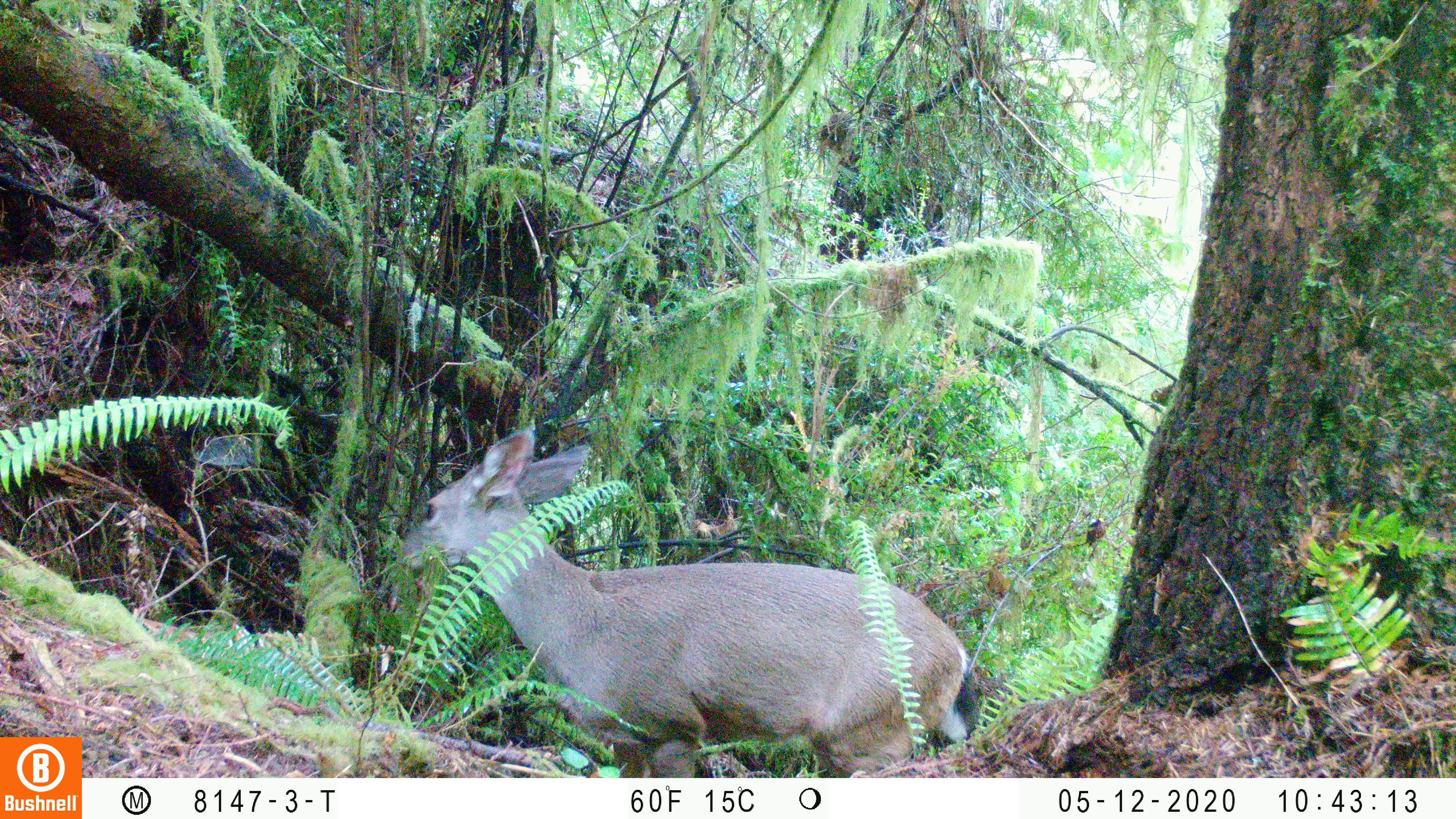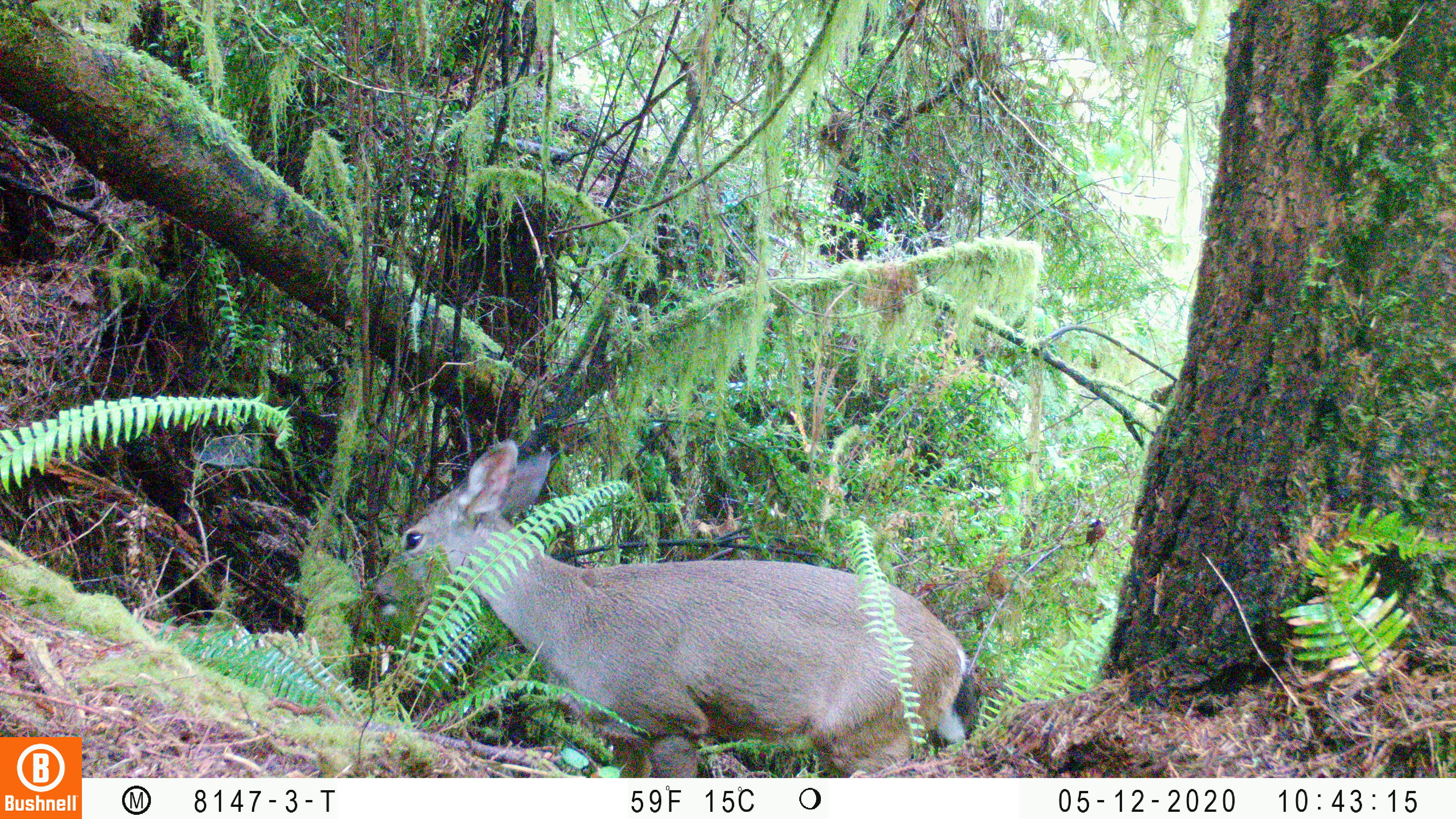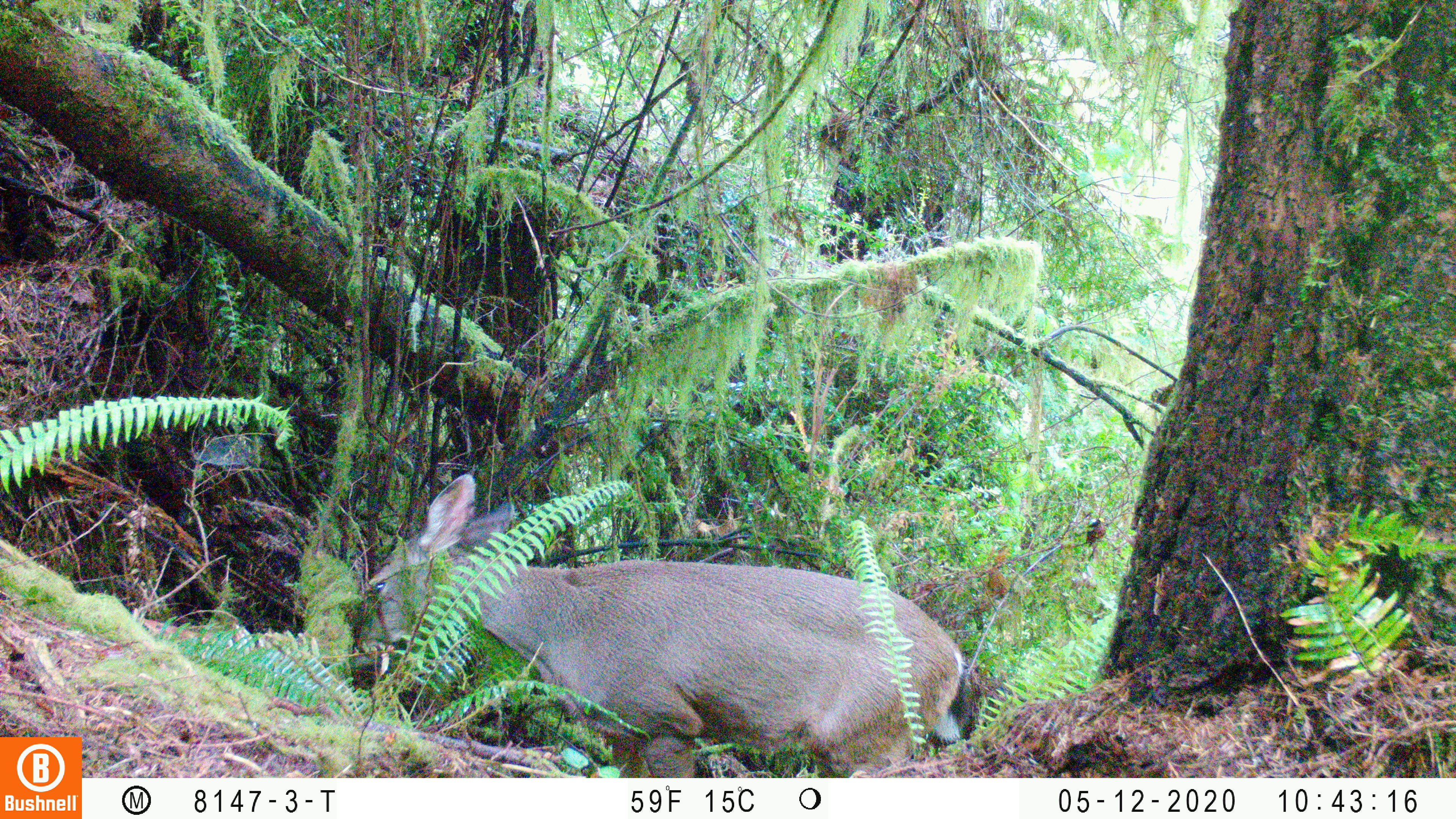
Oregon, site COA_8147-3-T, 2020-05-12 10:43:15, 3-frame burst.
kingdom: Animalia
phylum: Chordata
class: Mammalia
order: Artiodactyla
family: Cervidae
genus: Odocoileus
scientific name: Odocoileus hemionus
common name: black-tailed deer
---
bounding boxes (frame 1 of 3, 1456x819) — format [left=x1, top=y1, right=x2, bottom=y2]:
black-tailed deer: [left=387, top=421, right=988, bottom=770]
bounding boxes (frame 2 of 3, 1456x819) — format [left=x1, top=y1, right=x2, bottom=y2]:
black-tailed deer: [left=361, top=425, right=990, bottom=770]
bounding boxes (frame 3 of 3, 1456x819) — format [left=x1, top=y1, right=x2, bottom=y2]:
black-tailed deer: [left=345, top=474, right=982, bottom=770]